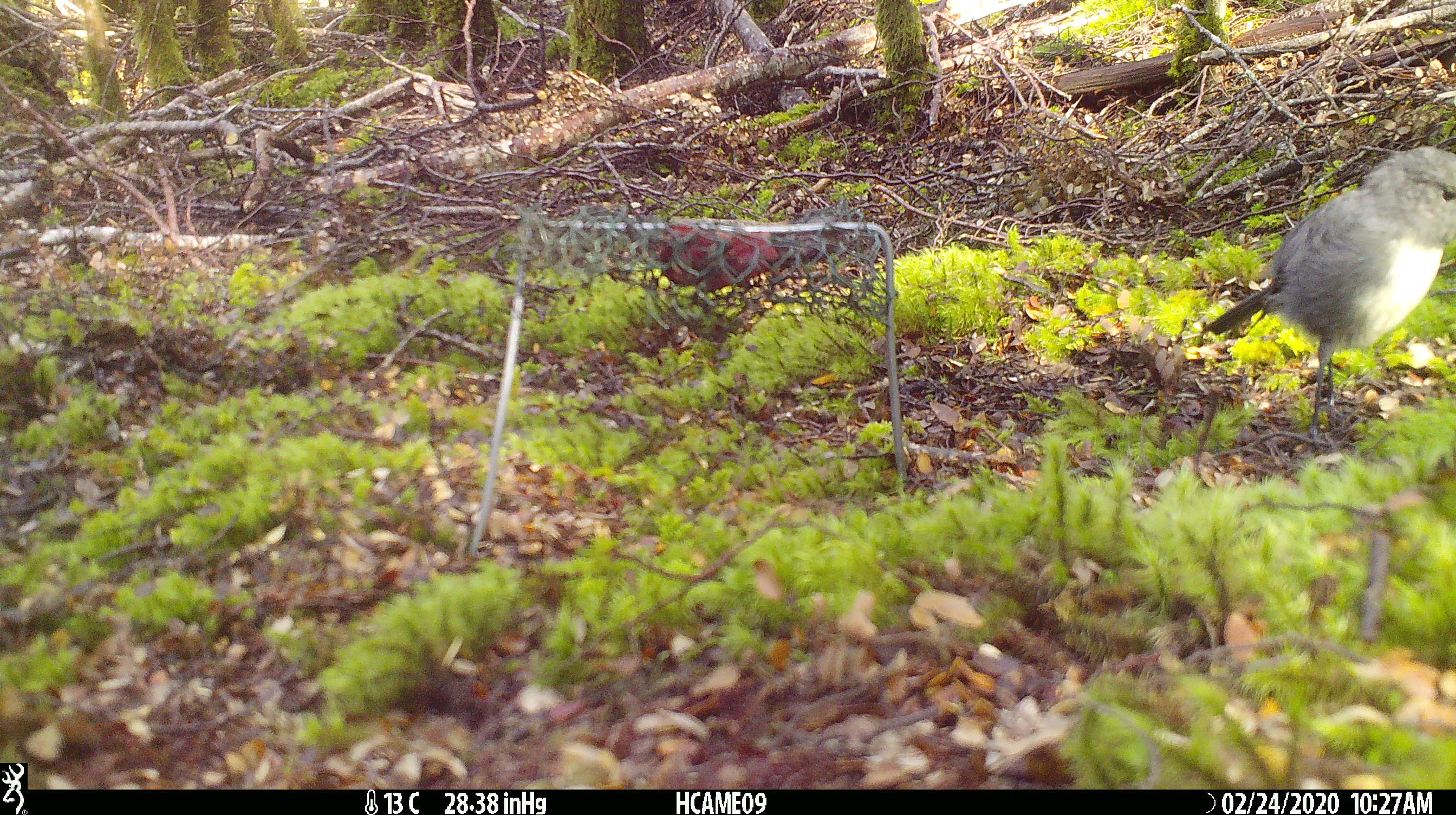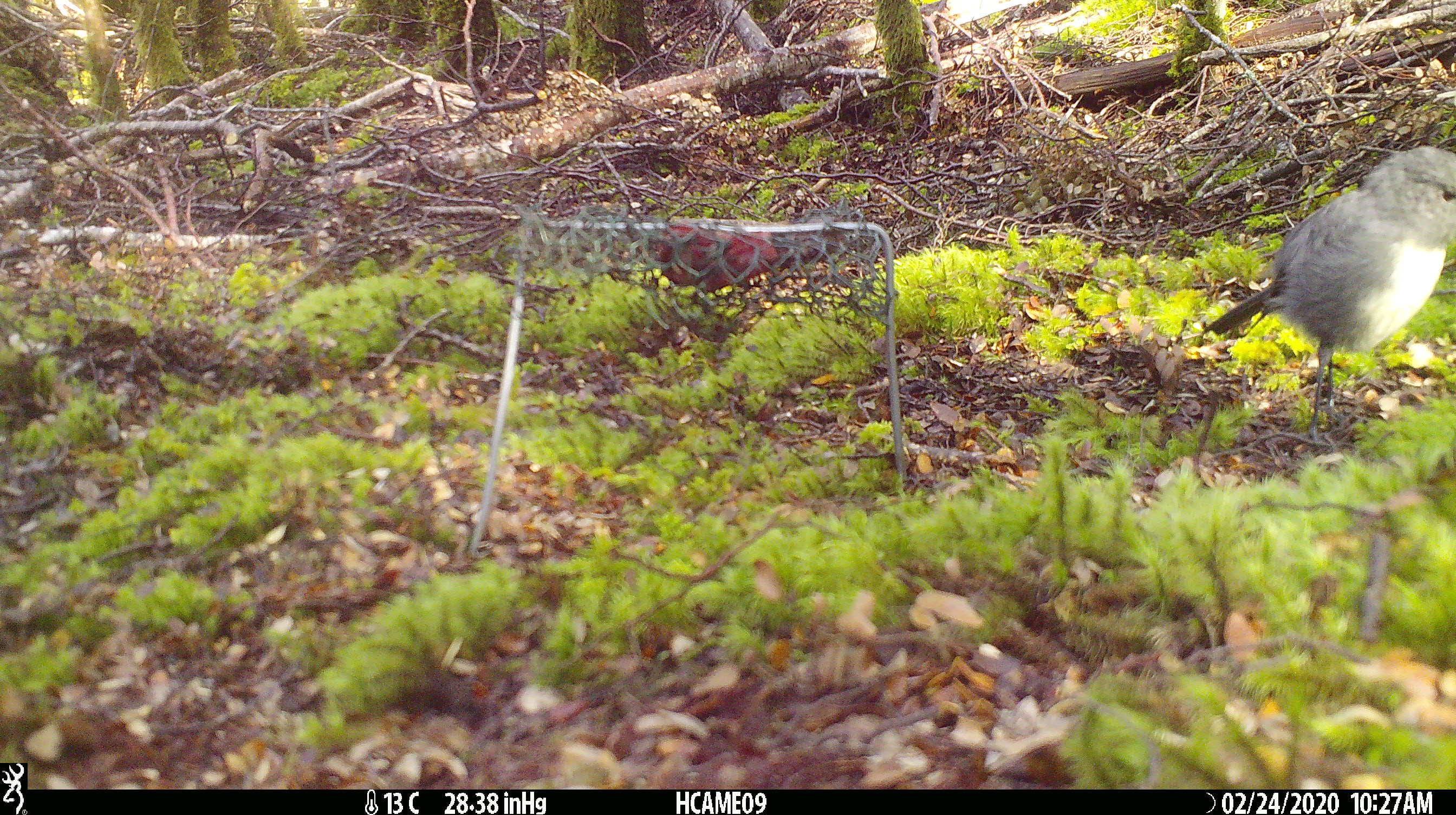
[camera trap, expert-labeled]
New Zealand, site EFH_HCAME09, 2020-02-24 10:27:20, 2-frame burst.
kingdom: Animalia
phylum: Chordata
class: Aves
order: Passeriformes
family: Petroicidae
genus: Petroica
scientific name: Petroica australis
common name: new zealand robin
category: robin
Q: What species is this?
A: Robin (new zealand robin) (Petroica australis).